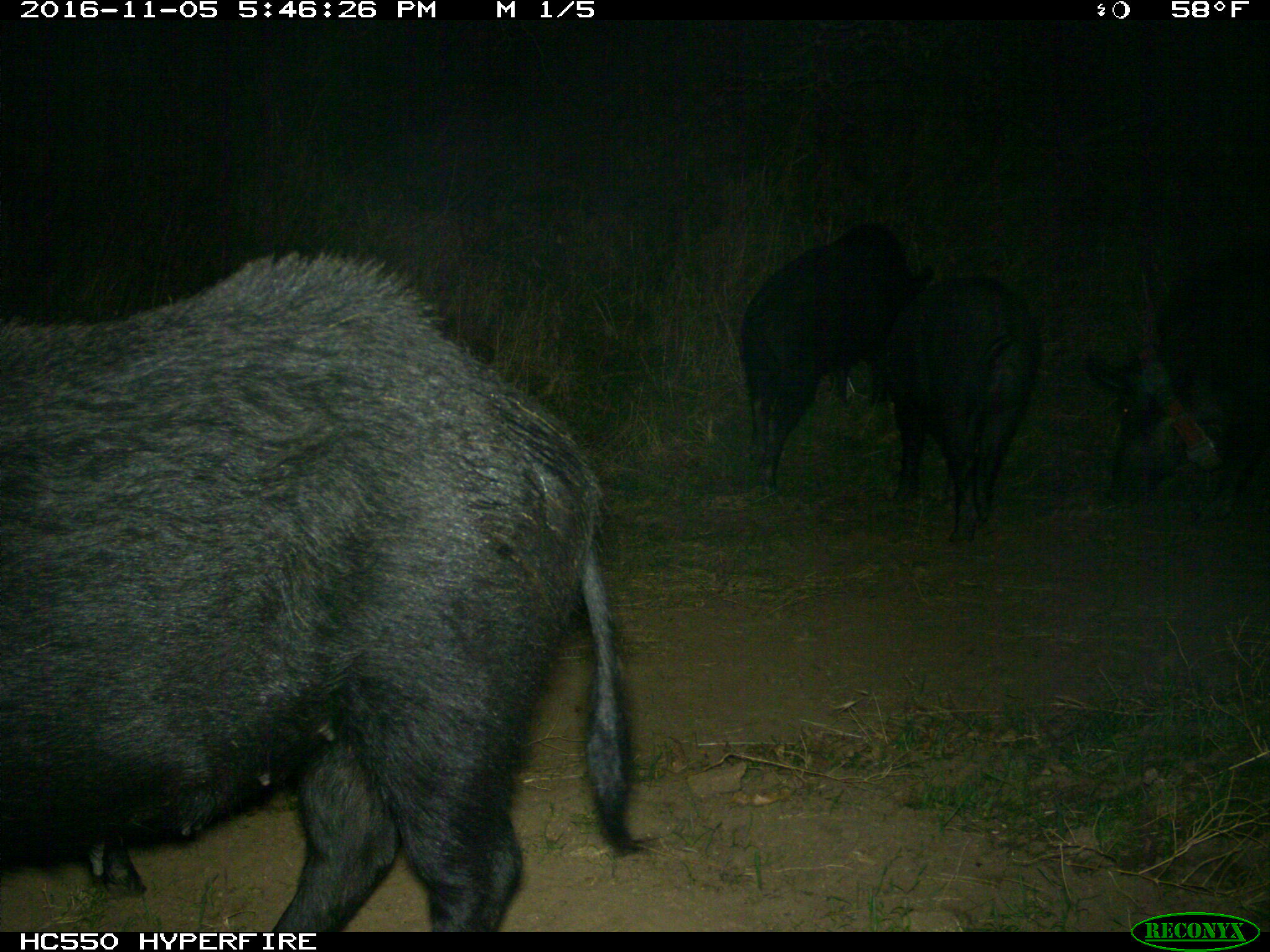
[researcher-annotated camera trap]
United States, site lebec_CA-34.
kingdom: Animalia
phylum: Chordata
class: Mammalia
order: Artiodactyla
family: Suidae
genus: Sus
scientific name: Sus scrofa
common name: wild boar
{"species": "Sus scrofa (wild boar)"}